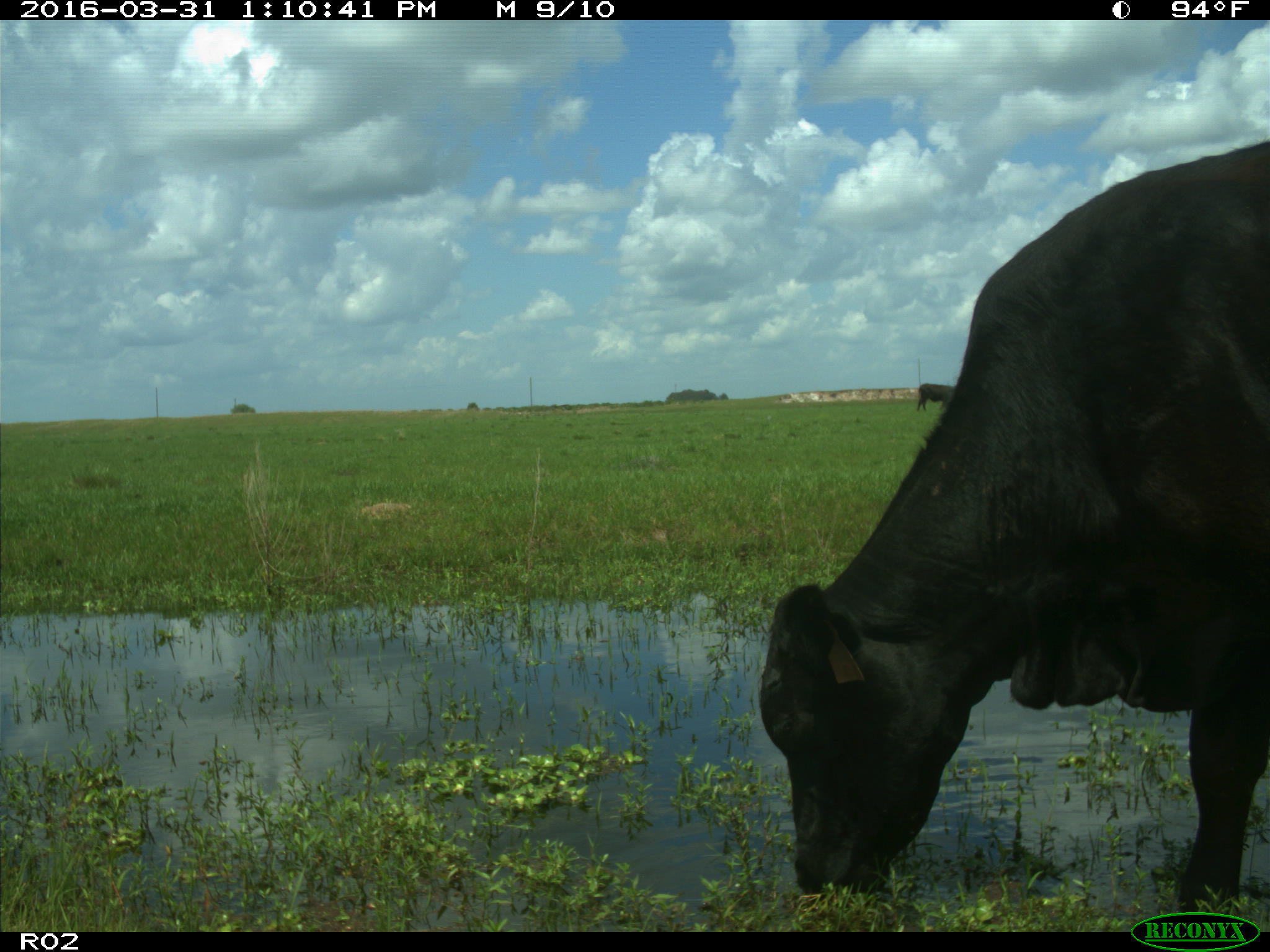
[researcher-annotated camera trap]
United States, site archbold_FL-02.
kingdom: Animalia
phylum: Chordata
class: Mammalia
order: Artiodactyla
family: Bovidae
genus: Bos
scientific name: Bos taurus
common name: domestic cow